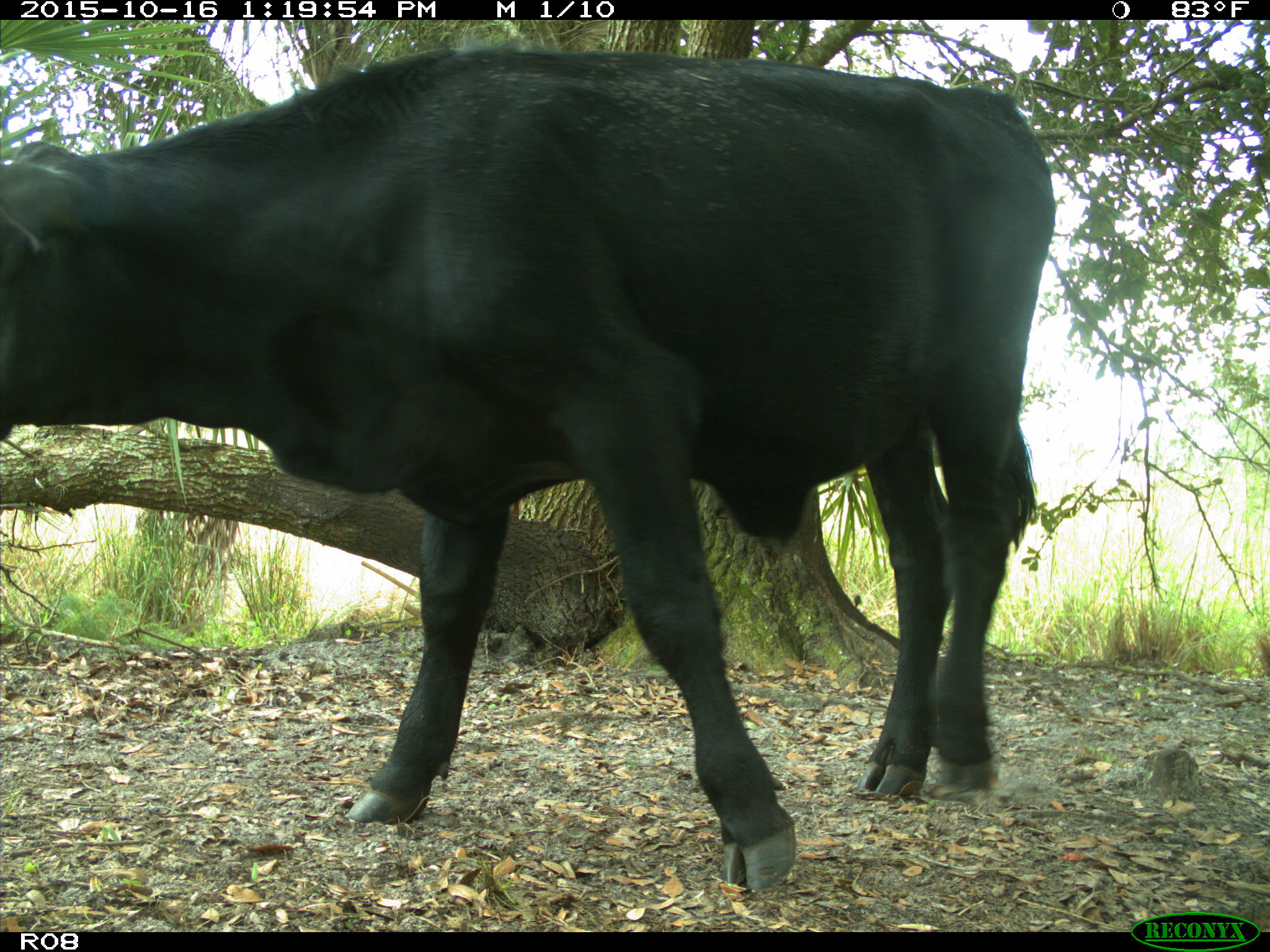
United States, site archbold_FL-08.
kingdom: Animalia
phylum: Chordata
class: Mammalia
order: Artiodactyla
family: Bovidae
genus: Bos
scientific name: Bos taurus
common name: domestic cow